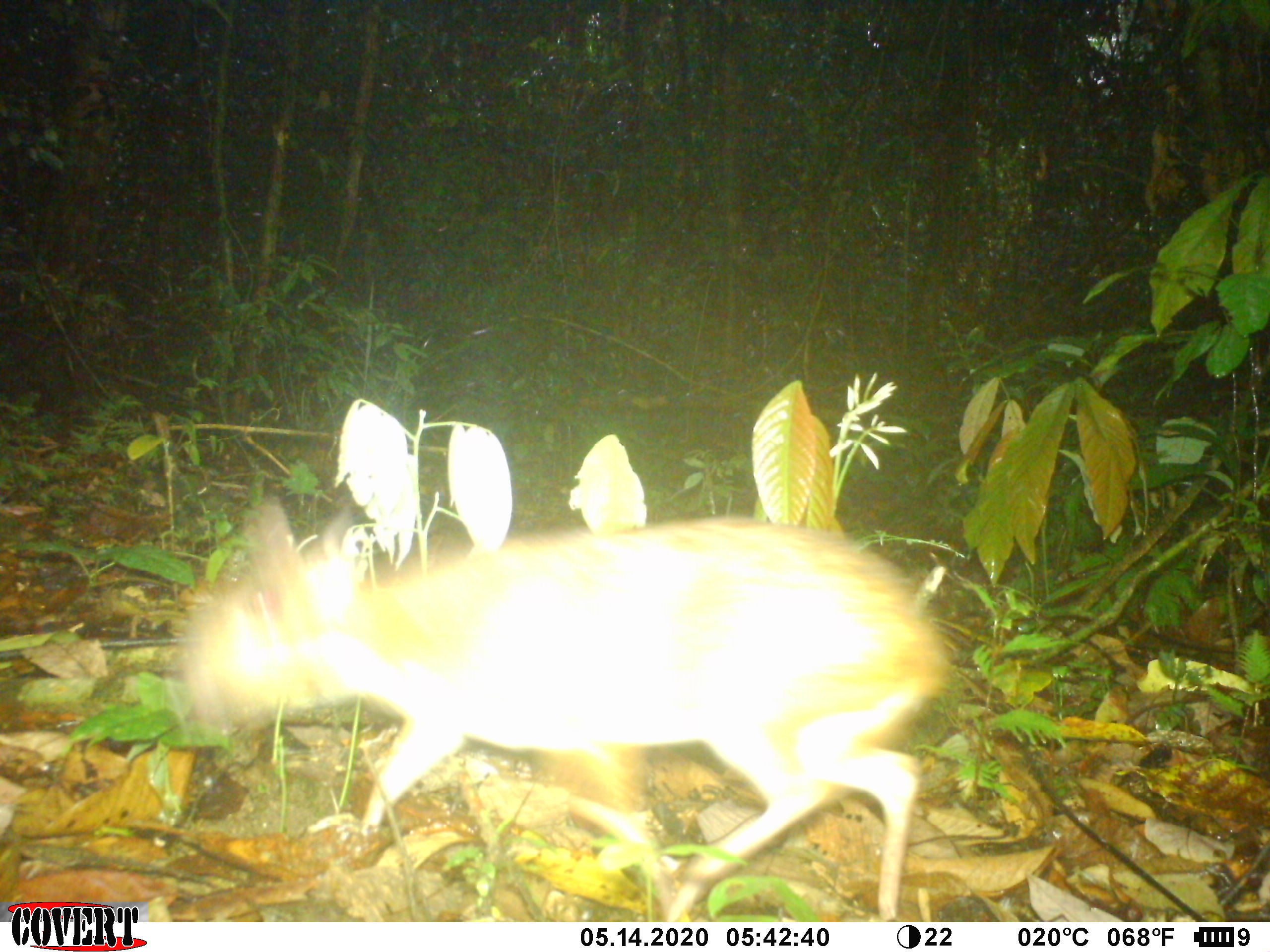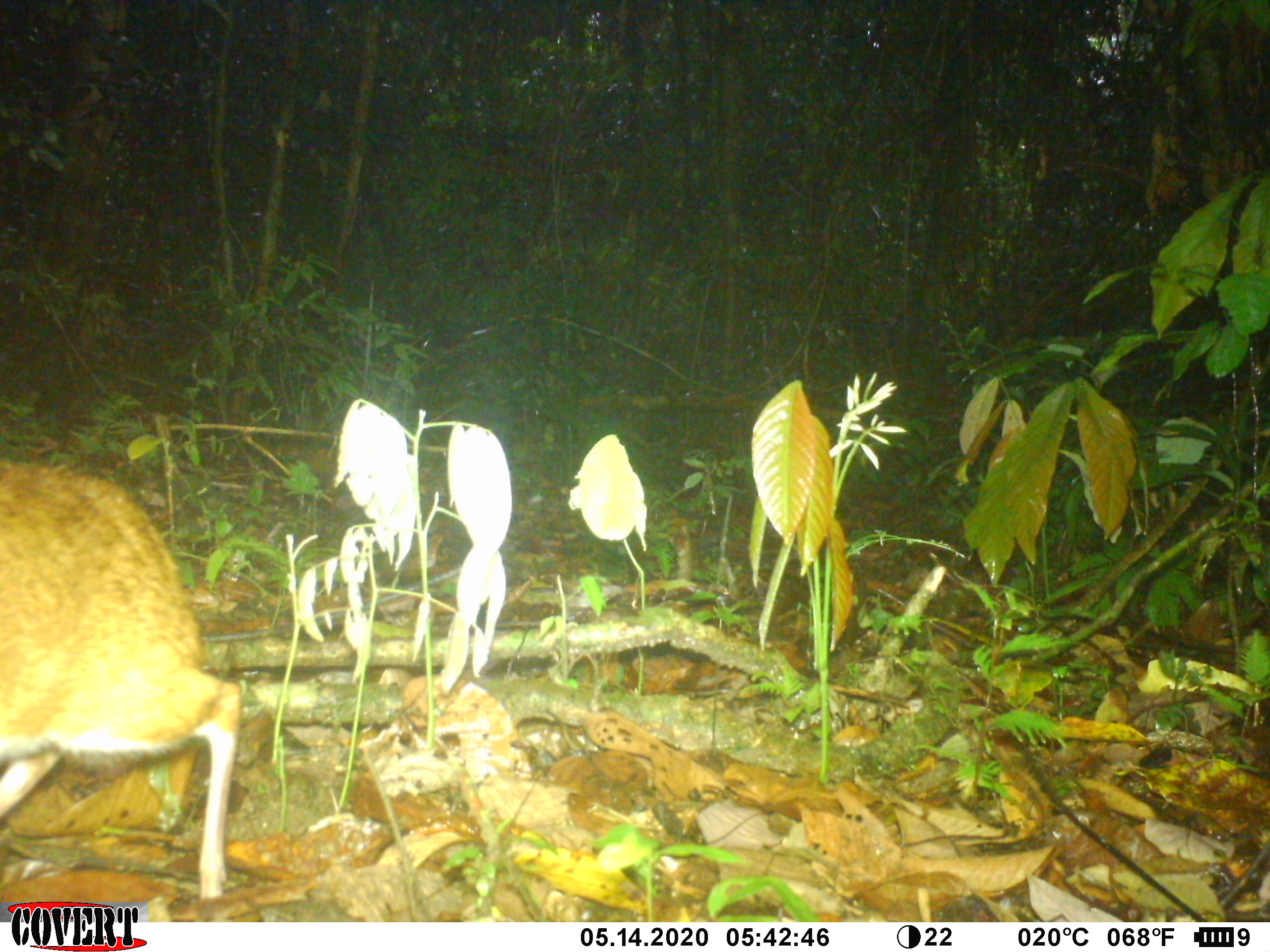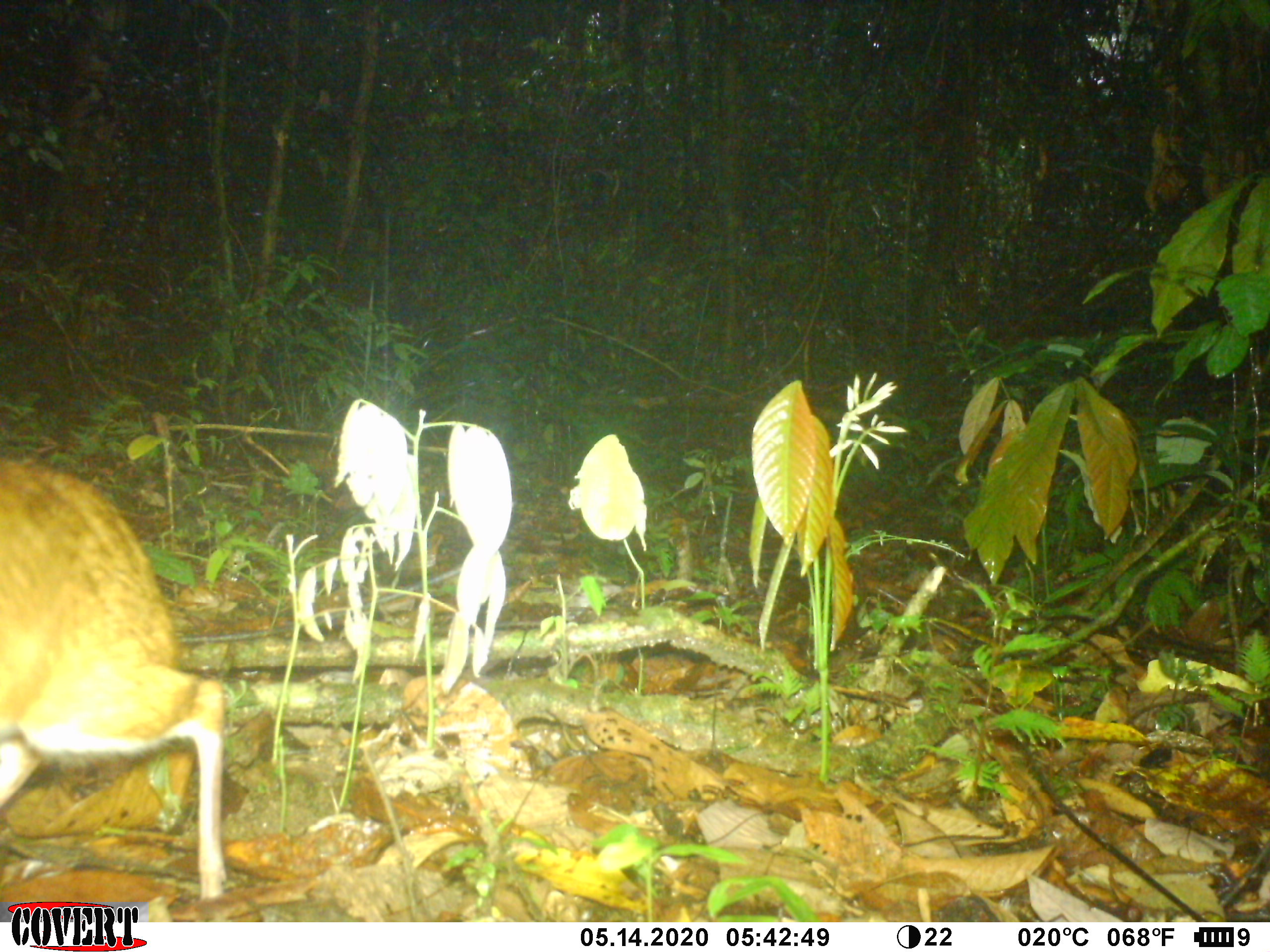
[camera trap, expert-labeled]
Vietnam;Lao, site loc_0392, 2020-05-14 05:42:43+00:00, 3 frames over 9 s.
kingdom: Animalia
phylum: Chordata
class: Mammalia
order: Artiodactyla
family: Tragulidae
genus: Moschiola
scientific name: Moschiola meminna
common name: chevrotain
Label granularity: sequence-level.